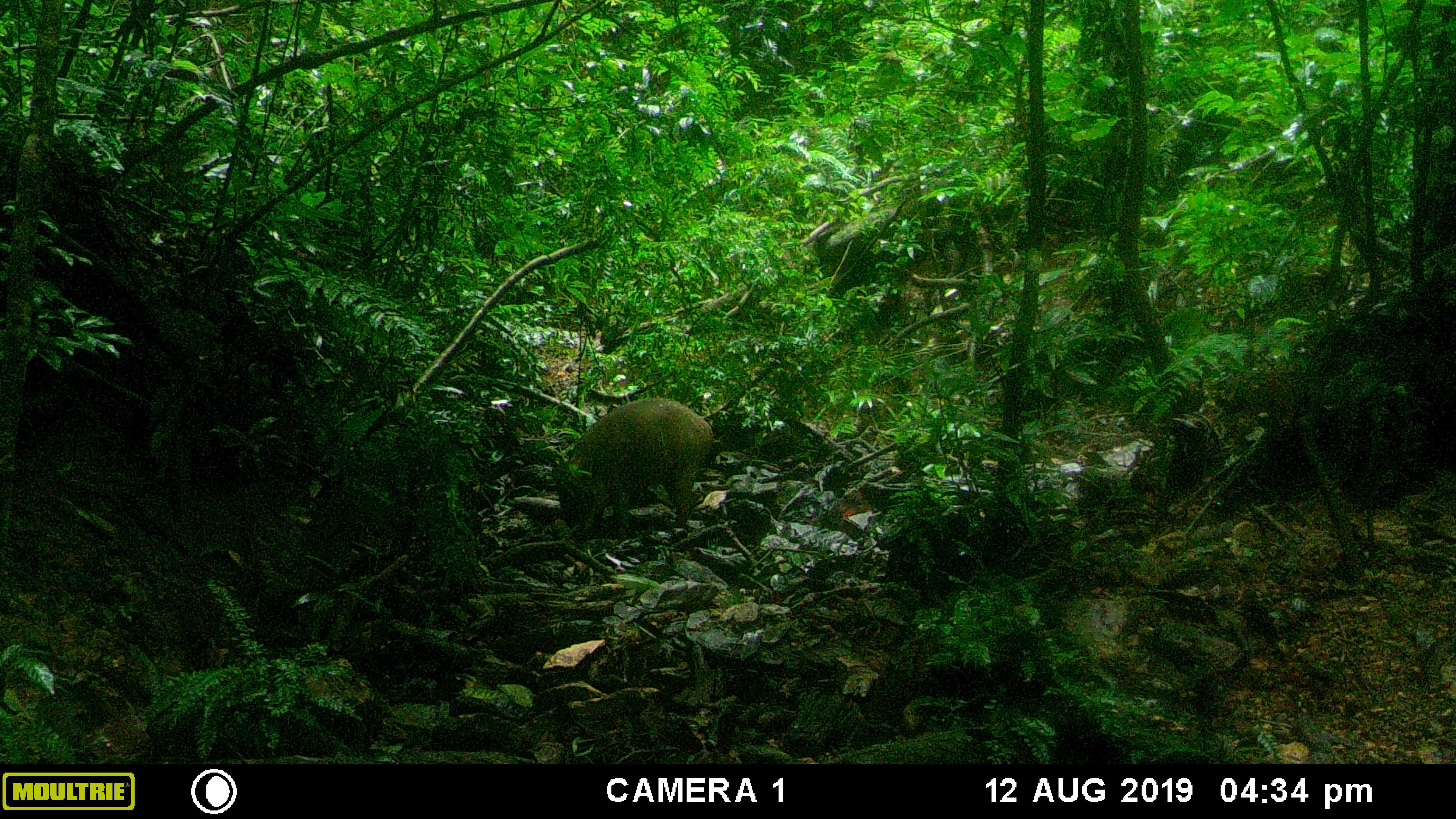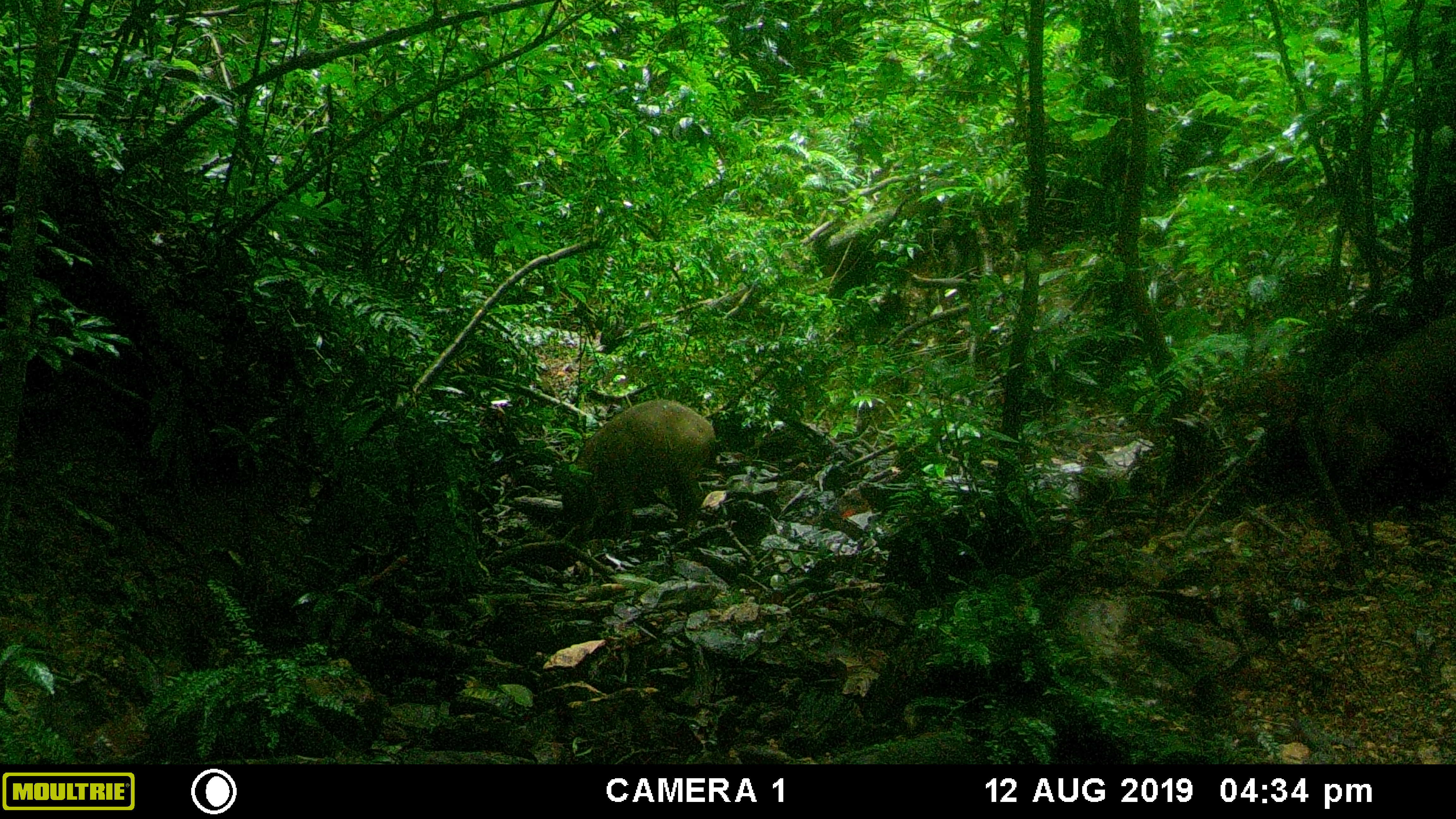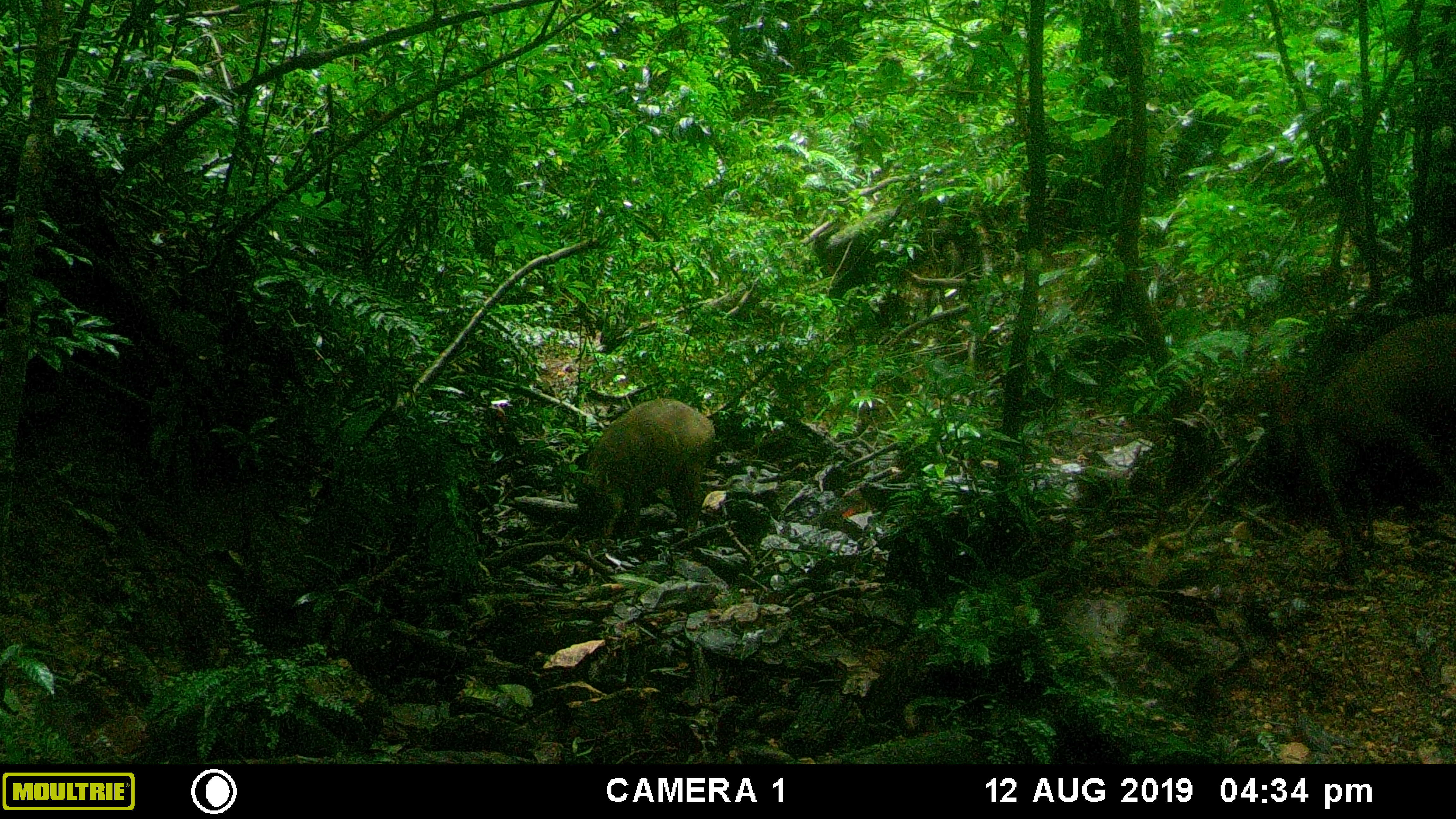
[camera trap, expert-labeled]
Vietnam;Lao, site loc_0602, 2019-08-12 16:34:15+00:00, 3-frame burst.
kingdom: Animalia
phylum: Chordata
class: Mammalia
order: Artiodactyla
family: Suidae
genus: Sus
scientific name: Sus scrofa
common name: eurasian wild pig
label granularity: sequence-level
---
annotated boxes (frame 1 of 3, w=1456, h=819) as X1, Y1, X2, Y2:
eurasian wild pig: 551, 396, 714, 538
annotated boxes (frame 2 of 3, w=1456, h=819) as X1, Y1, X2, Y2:
eurasian wild pig: 1318, 311, 1456, 490; 561, 398, 716, 541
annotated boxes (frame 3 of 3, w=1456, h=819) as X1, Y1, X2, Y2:
eurasian wild pig: 1291, 311, 1456, 506; 568, 397, 719, 538